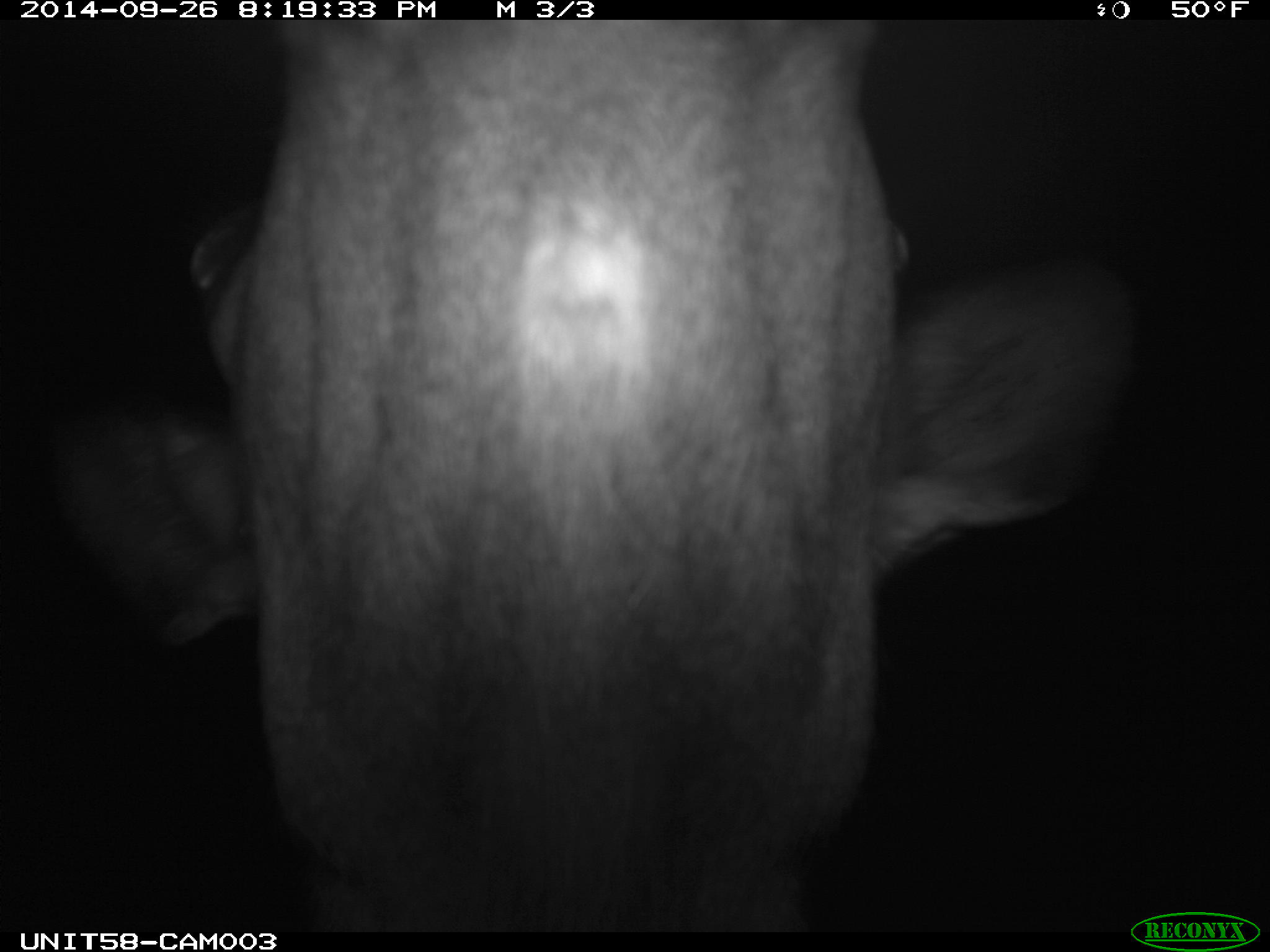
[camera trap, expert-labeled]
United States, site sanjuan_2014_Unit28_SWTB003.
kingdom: Animalia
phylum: Chordata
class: Mammalia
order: Artiodactyla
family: Cervidae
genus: Cervus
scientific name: Cervus elaphus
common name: red deer